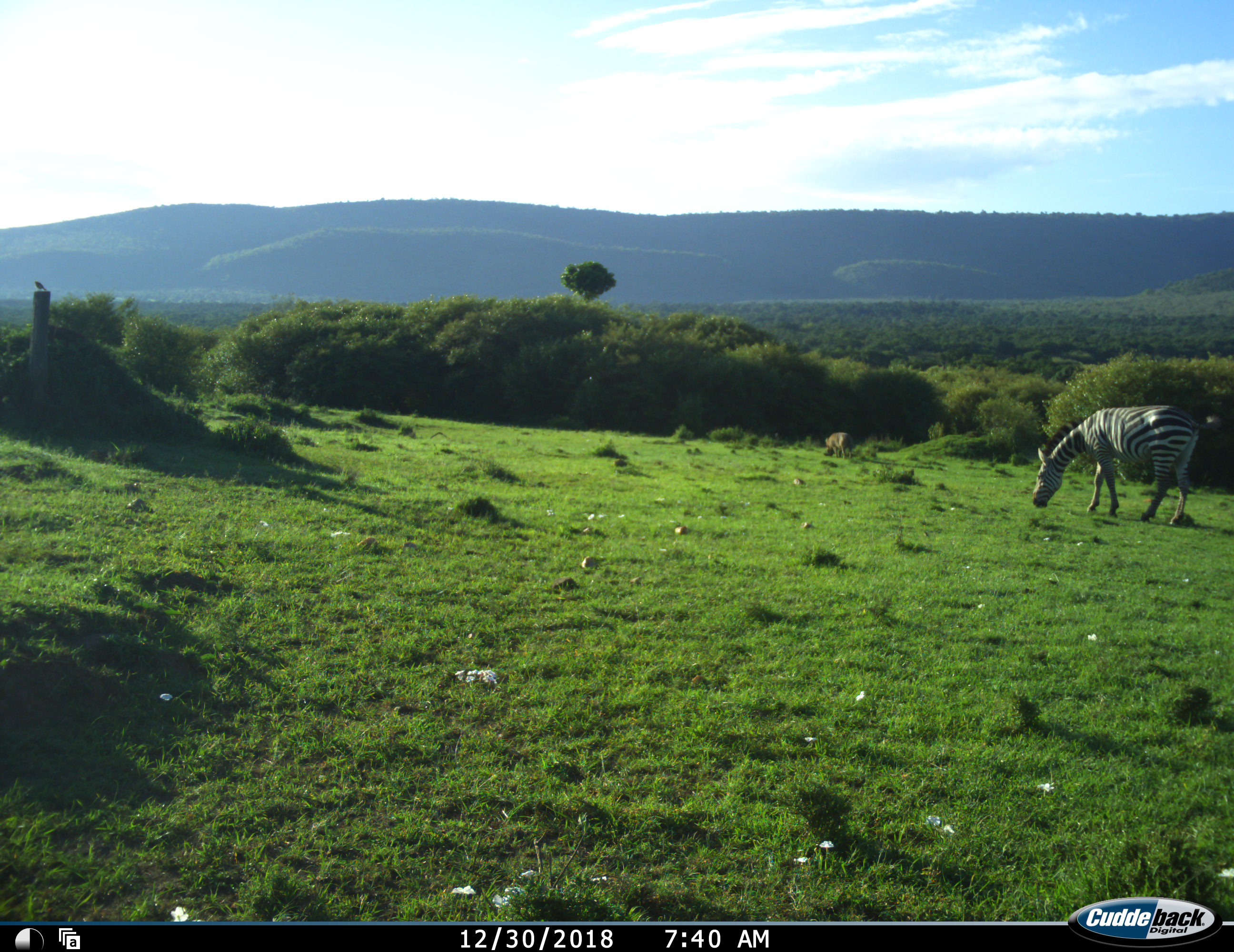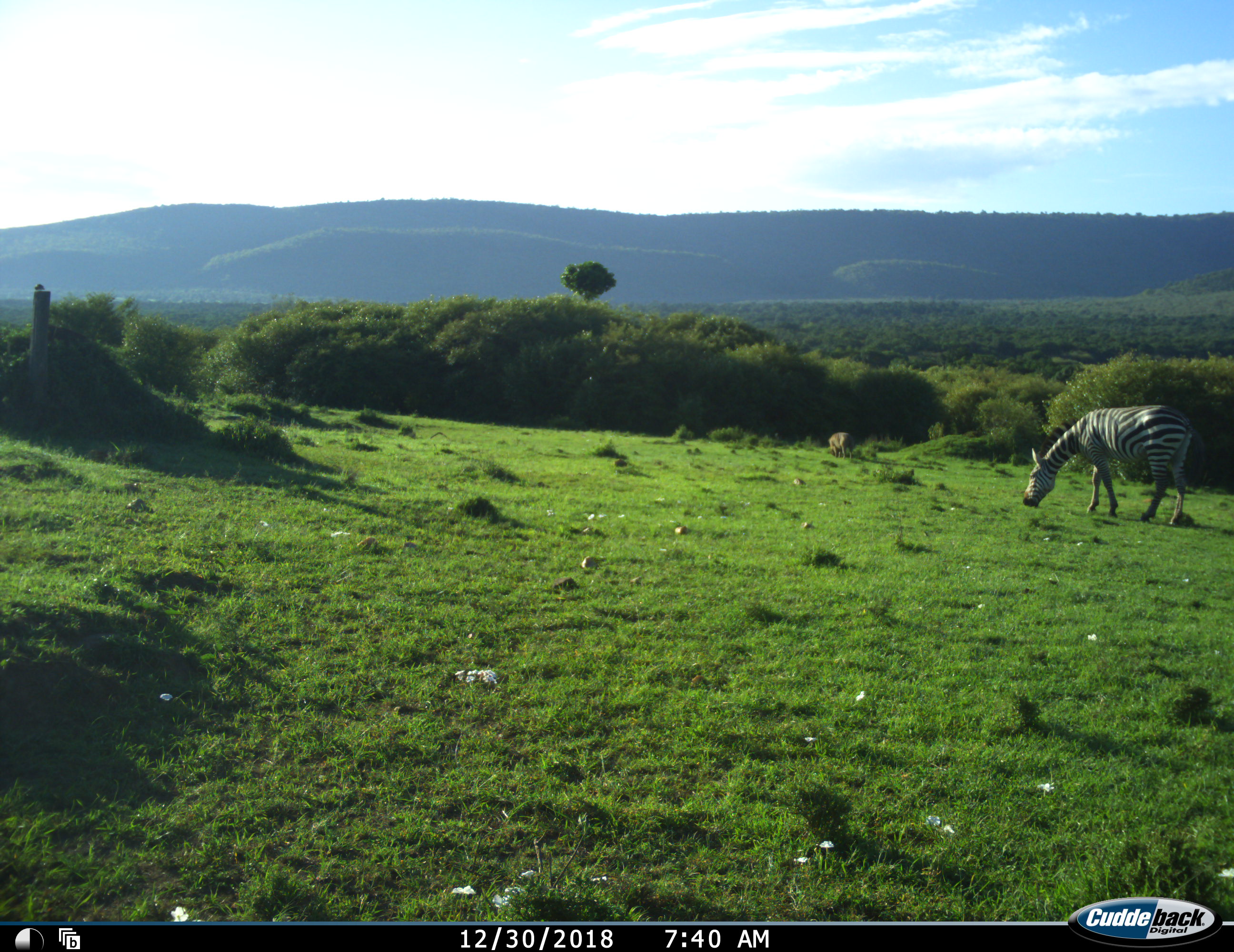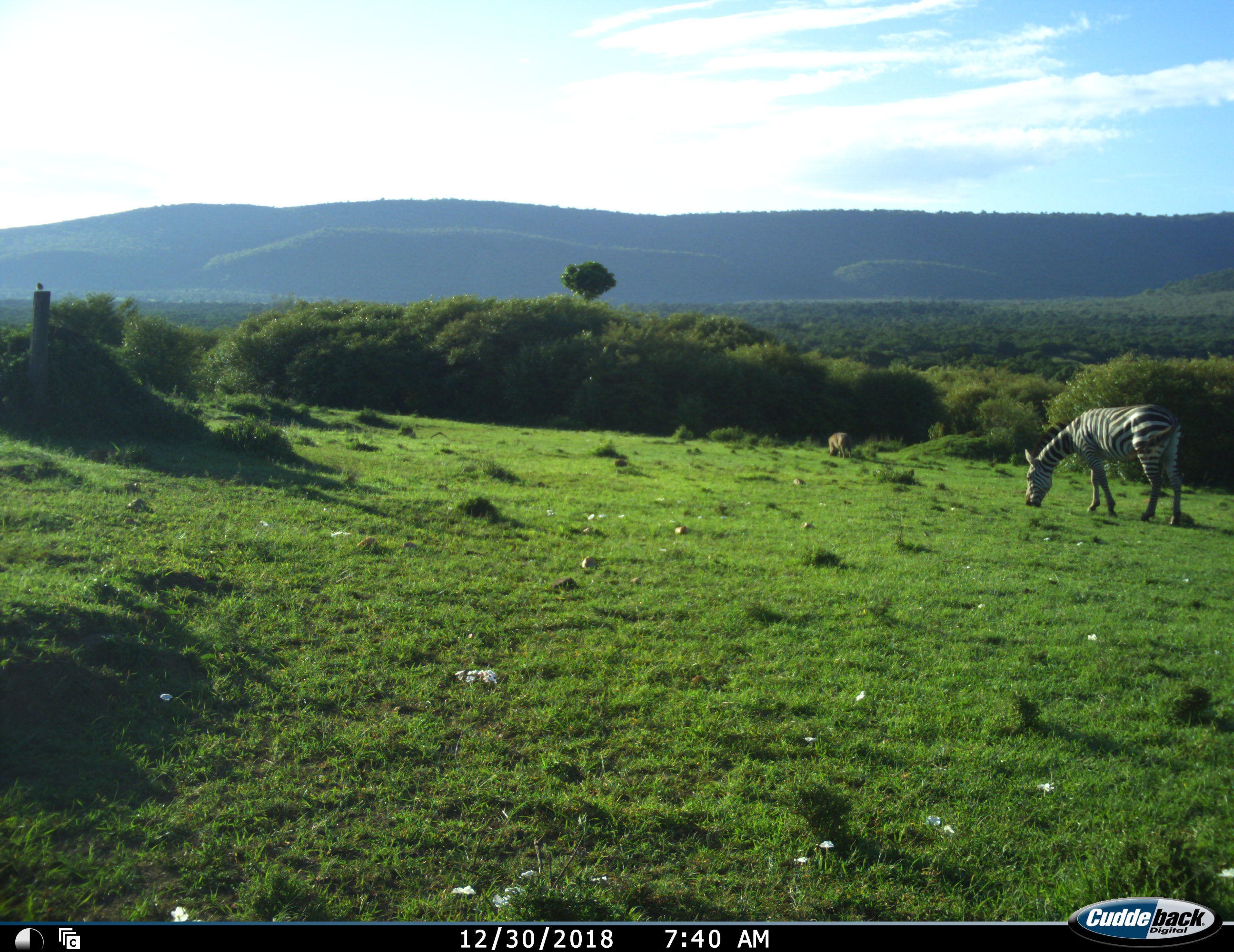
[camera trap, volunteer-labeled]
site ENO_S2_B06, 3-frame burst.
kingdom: Animalia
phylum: Chordata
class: Mammalia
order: Artiodactyla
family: Suidae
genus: Phacochoerus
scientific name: Phacochoerus africanus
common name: warthog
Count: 1.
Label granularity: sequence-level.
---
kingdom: Animalia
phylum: Chordata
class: Mammalia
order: Perissodactyla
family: Equidae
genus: Equus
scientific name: Equus quagga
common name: plains zebra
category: zebraplains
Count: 1.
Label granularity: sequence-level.